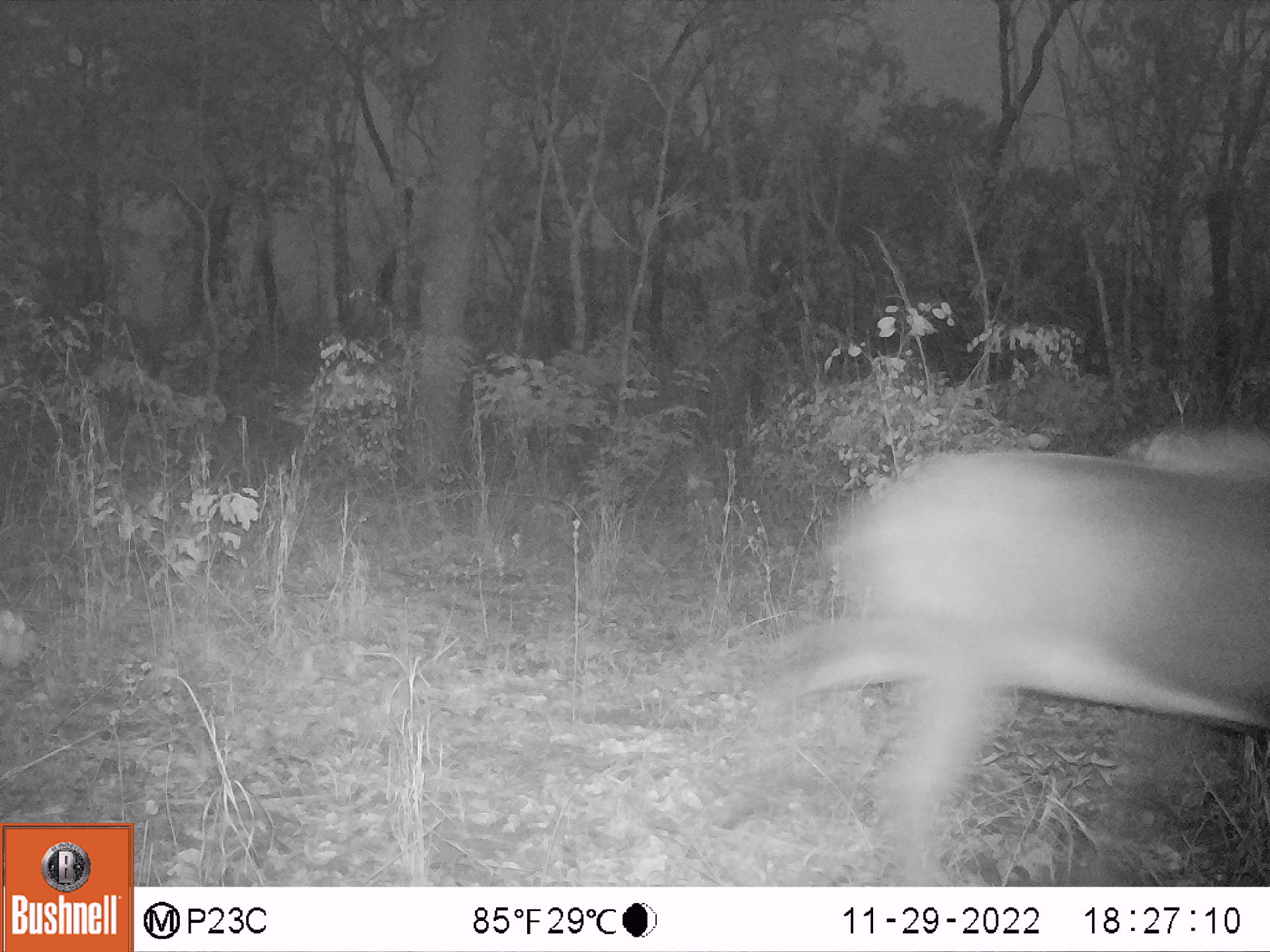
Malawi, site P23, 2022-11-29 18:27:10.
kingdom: Animalia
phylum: Chordata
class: Mammalia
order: Artiodactyla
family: Bovidae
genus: Hippotragus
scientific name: Hippotragus niger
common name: sable antelope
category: sable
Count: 1.